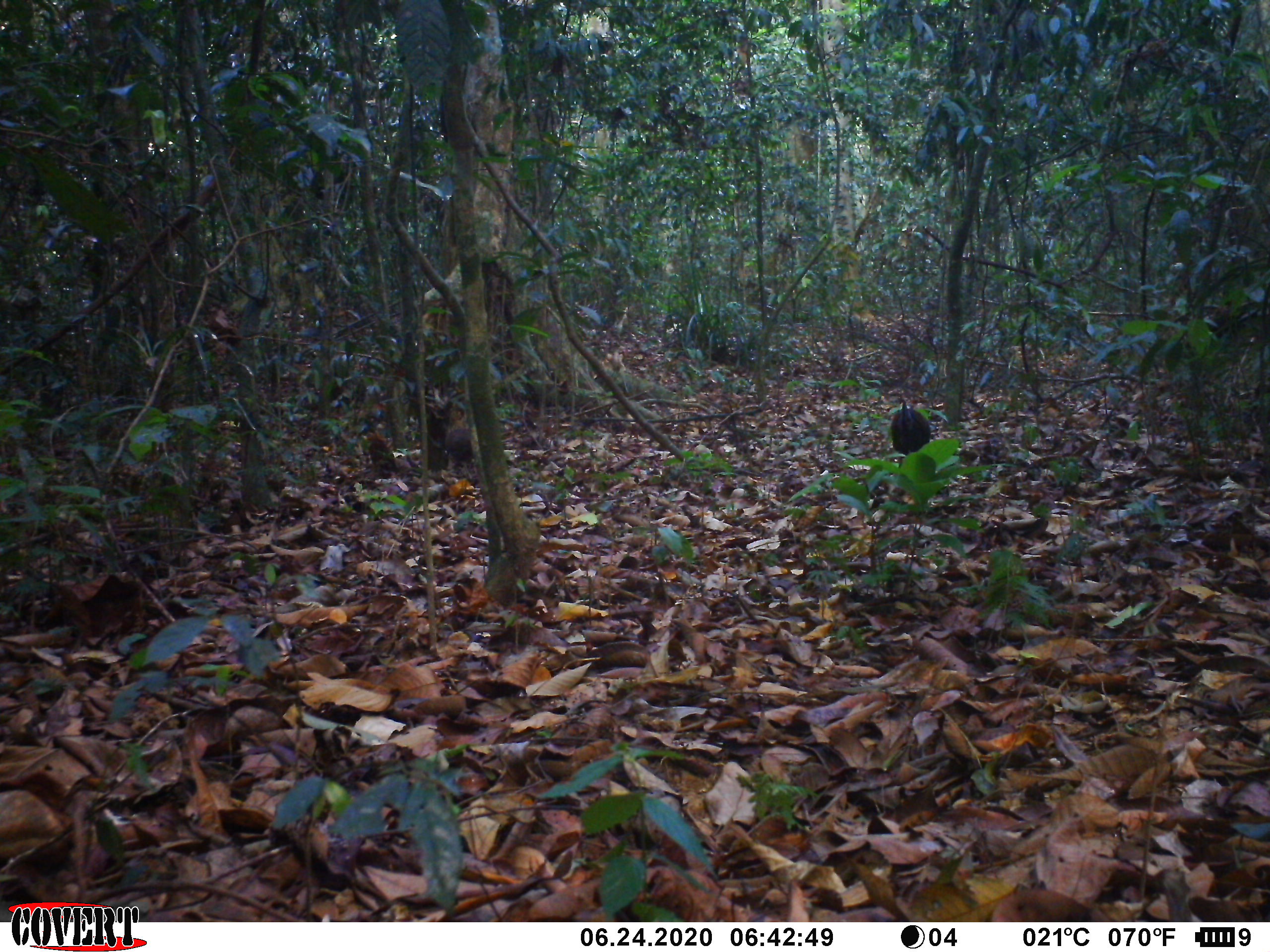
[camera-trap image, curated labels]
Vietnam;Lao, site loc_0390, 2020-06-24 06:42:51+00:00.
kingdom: Animalia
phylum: Chordata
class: Aves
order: Galliformes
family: Phasianidae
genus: Gallus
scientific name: Gallus gallus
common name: red junglefowl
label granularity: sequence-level